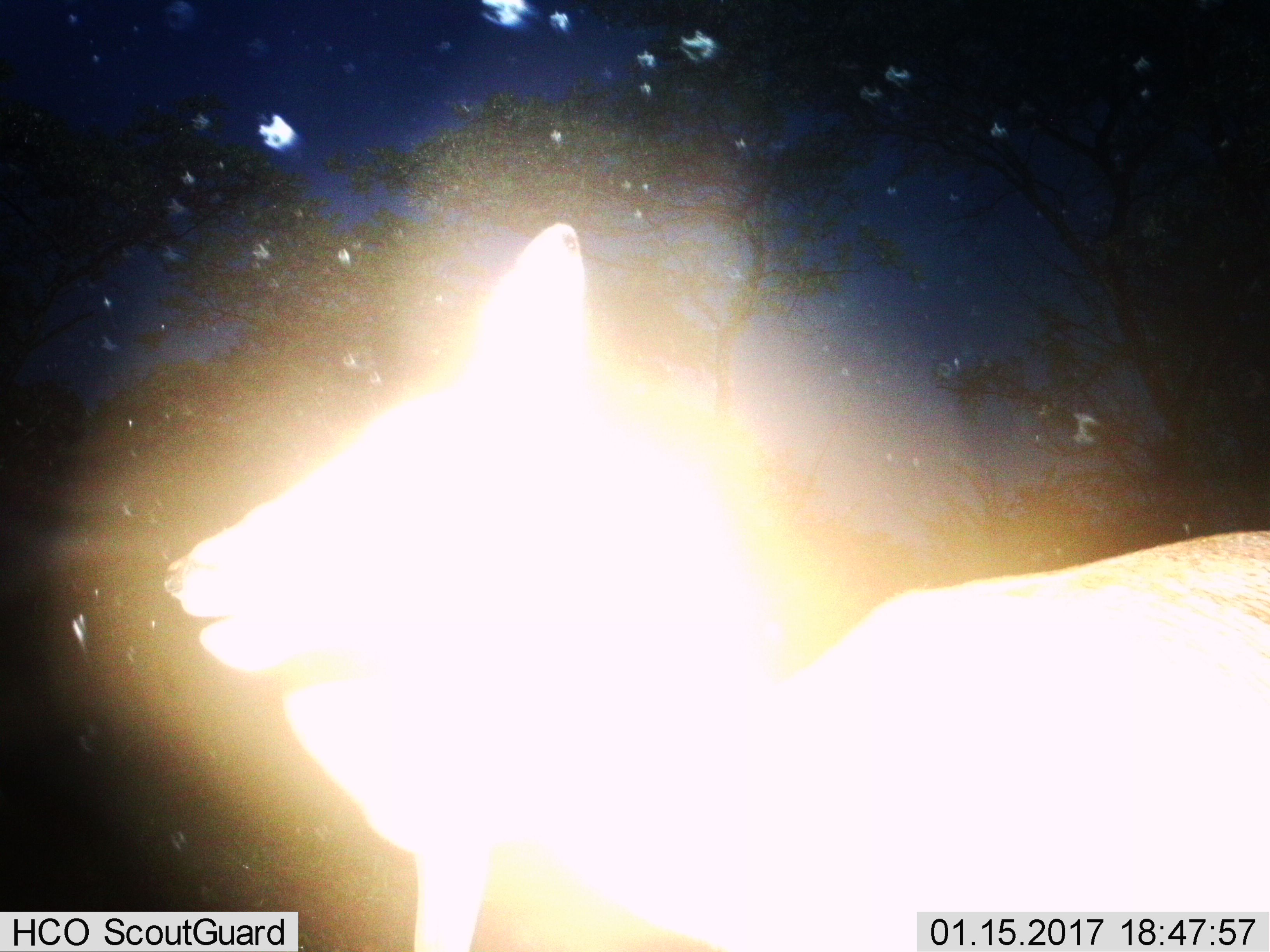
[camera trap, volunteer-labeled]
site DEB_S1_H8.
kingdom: Animalia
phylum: Chordata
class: Mammalia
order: Artiodactyla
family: Bovidae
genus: Aepyceros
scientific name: Aepyceros melampus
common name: impala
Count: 1.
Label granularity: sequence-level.